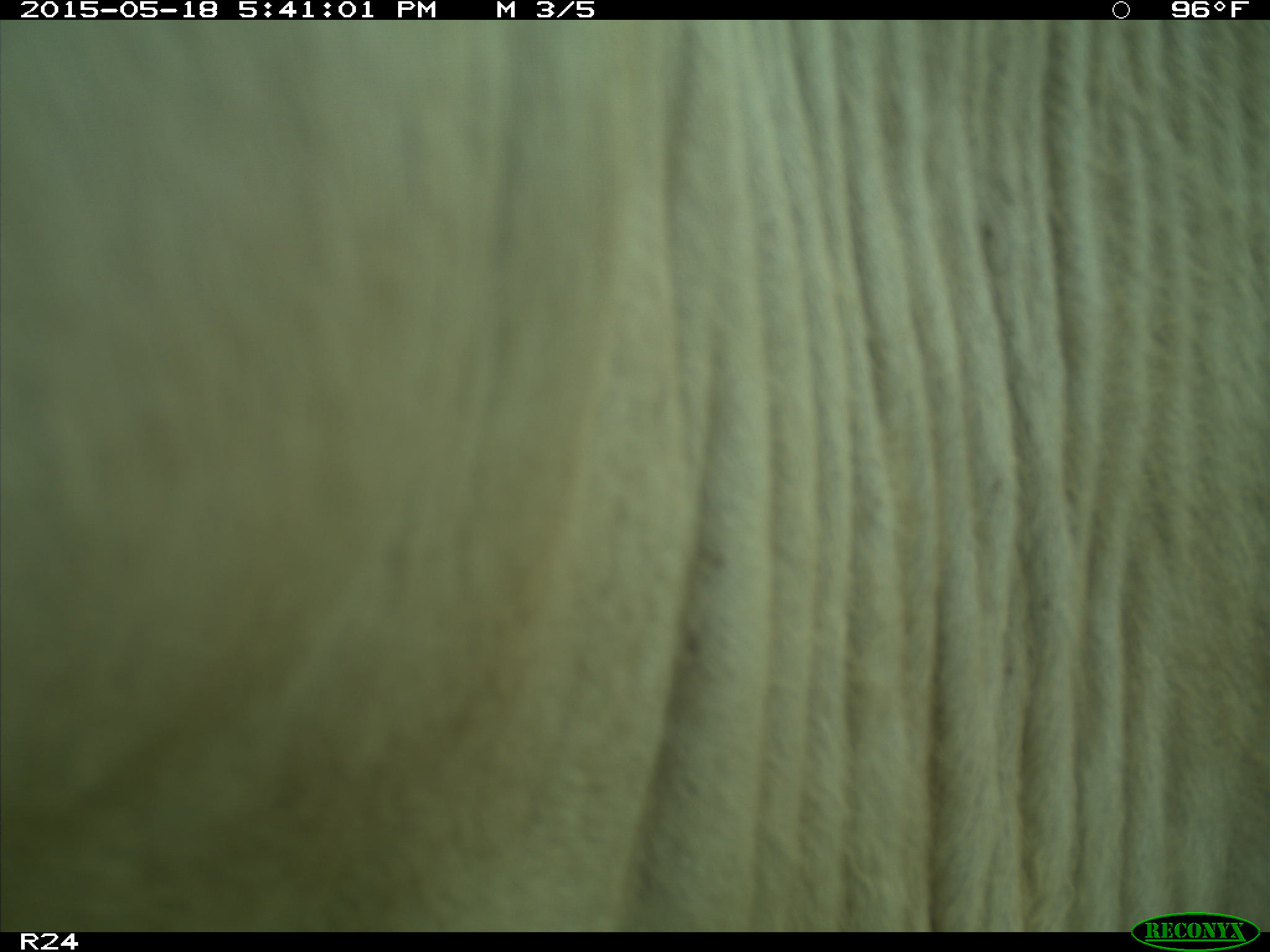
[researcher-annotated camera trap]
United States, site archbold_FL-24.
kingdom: Animalia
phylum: Chordata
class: Mammalia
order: Artiodactyla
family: Bovidae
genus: Bos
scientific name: Bos taurus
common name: domestic cow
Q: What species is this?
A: Bos taurus (domestic cow).